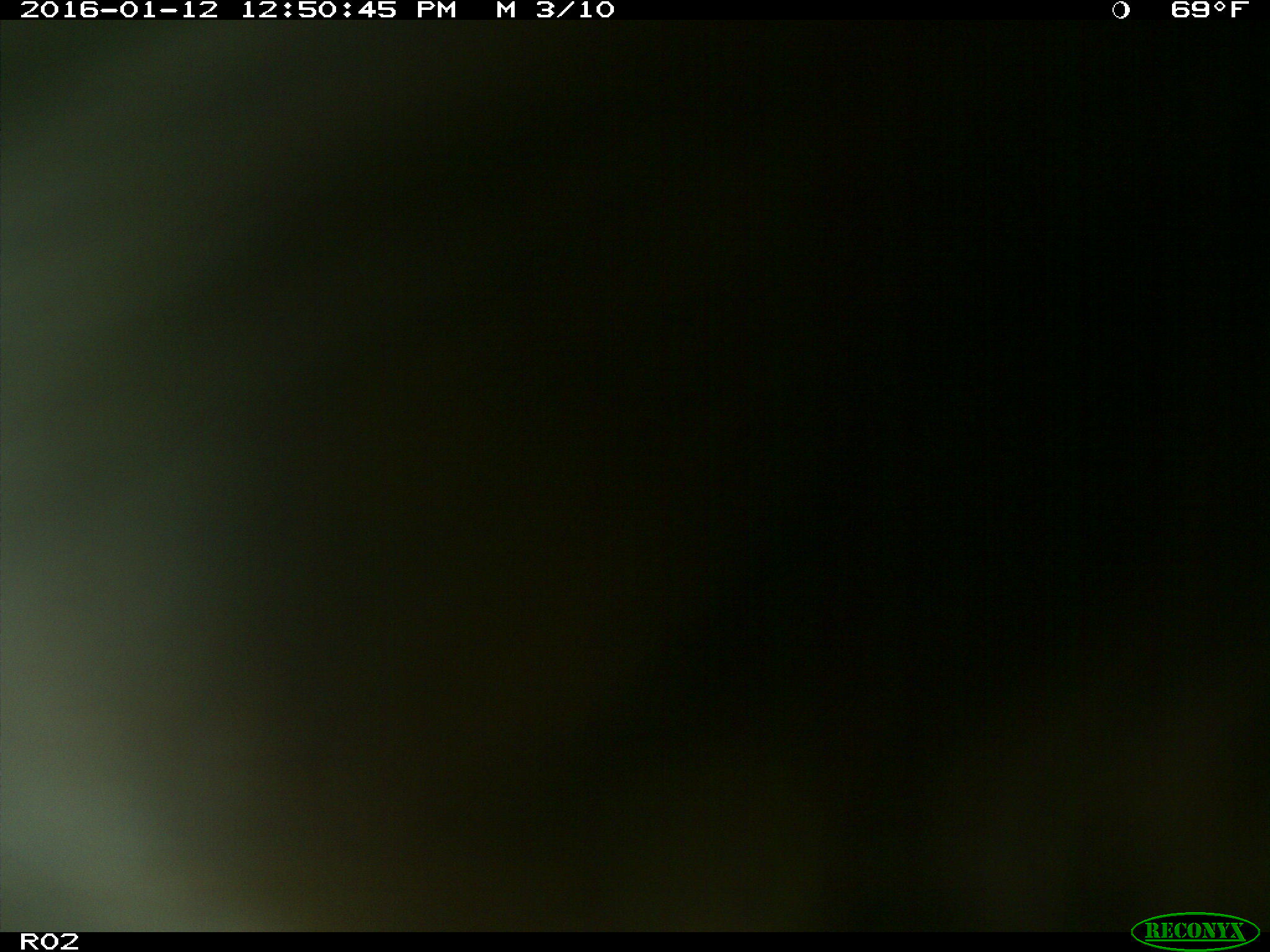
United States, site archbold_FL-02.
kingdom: Animalia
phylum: Chordata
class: Mammalia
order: Artiodactyla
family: Bovidae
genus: Bos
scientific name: Bos taurus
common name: domestic cow